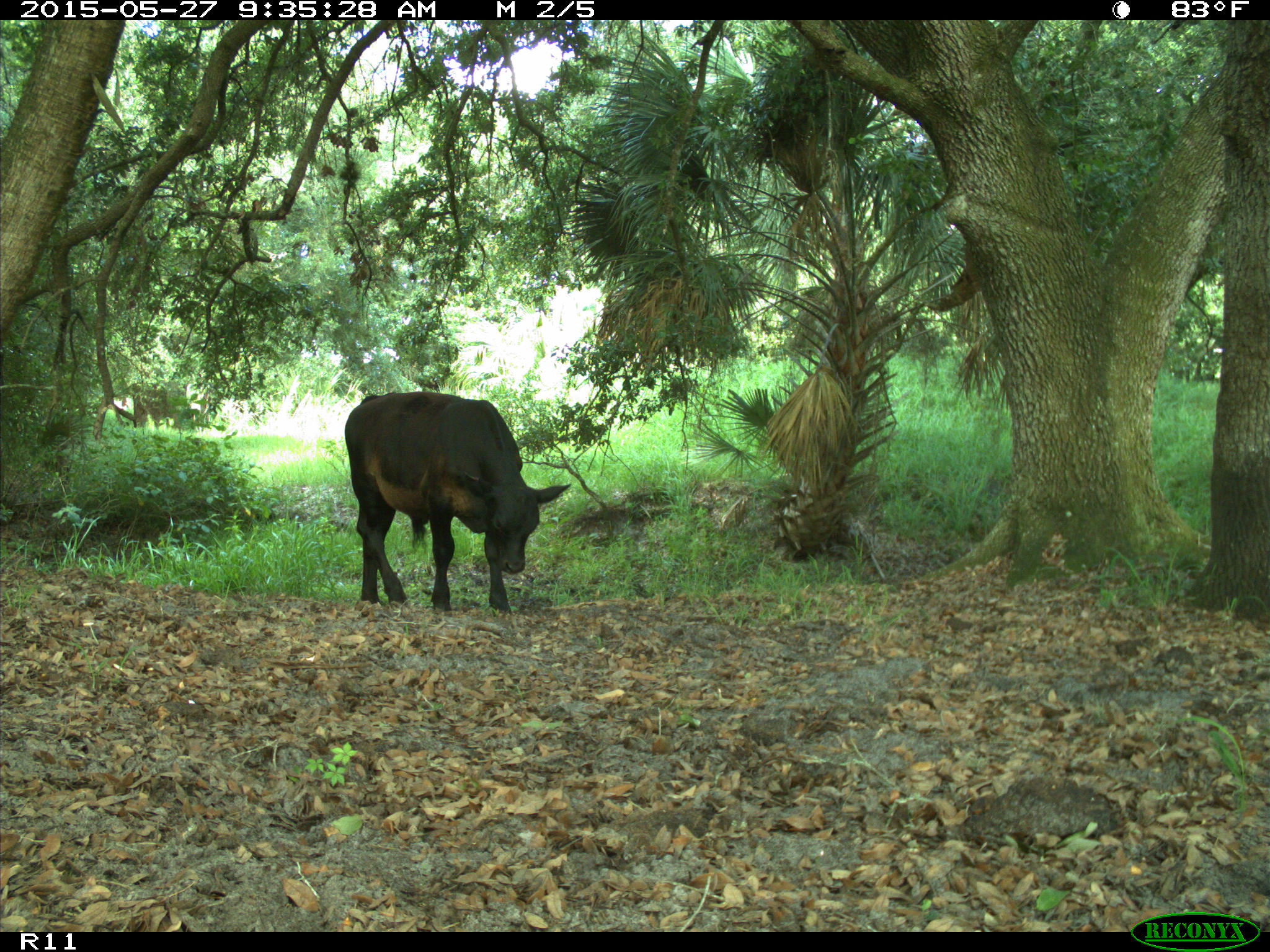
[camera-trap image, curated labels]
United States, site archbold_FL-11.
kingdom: Animalia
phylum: Chordata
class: Mammalia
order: Artiodactyla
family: Bovidae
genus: Bos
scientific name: Bos taurus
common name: domestic cow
Bos taurus (domestic cow).